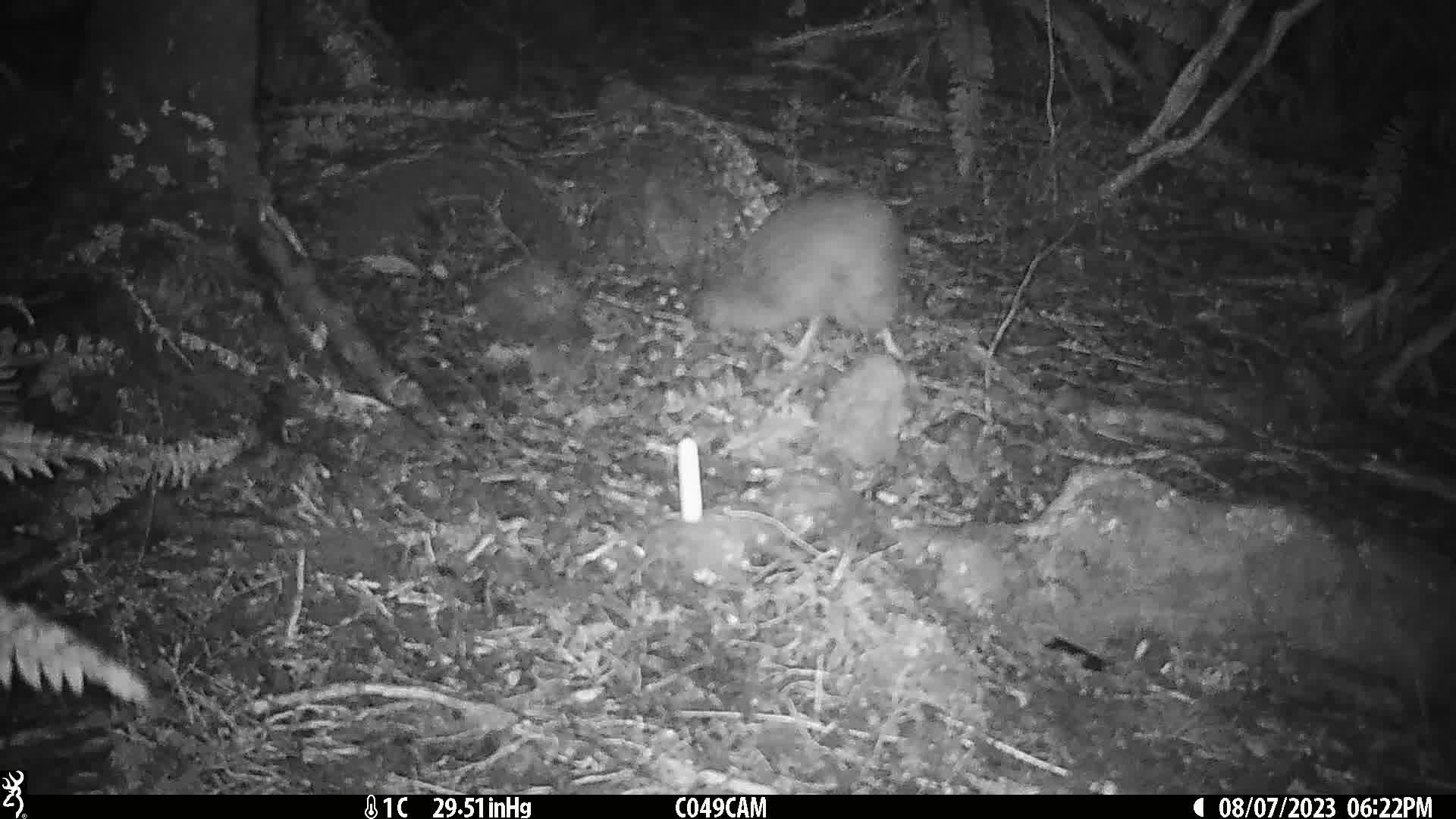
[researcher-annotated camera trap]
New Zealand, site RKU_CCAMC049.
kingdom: Animalia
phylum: Chordata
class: Aves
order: Apterygiformes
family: Apterygidae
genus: Apteryx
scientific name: Apteryx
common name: kiwi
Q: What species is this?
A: Kiwi (Apteryx).